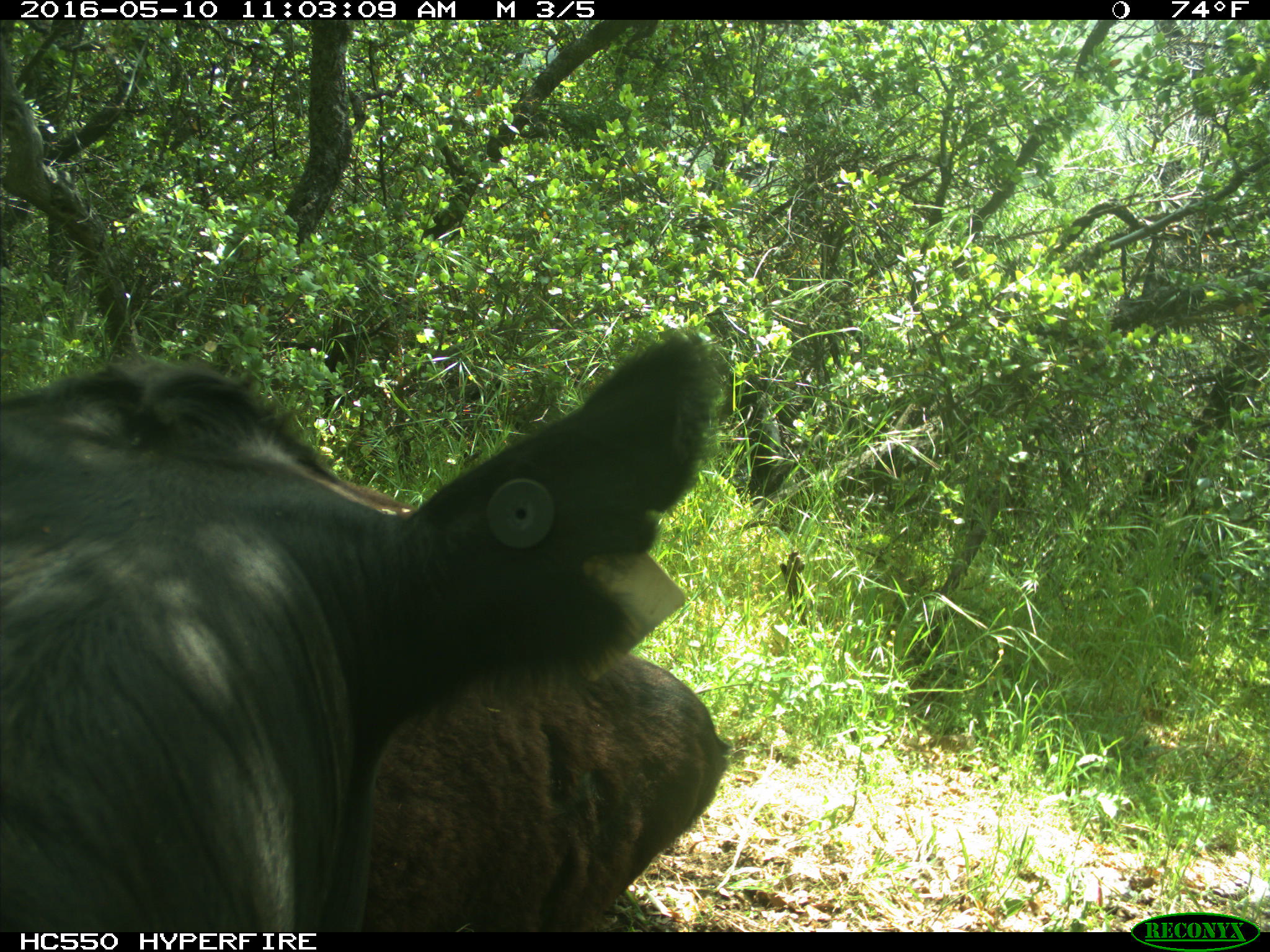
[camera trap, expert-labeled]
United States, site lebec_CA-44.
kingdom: Animalia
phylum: Chordata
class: Mammalia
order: Artiodactyla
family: Bovidae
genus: Bos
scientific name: Bos taurus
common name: domestic cow